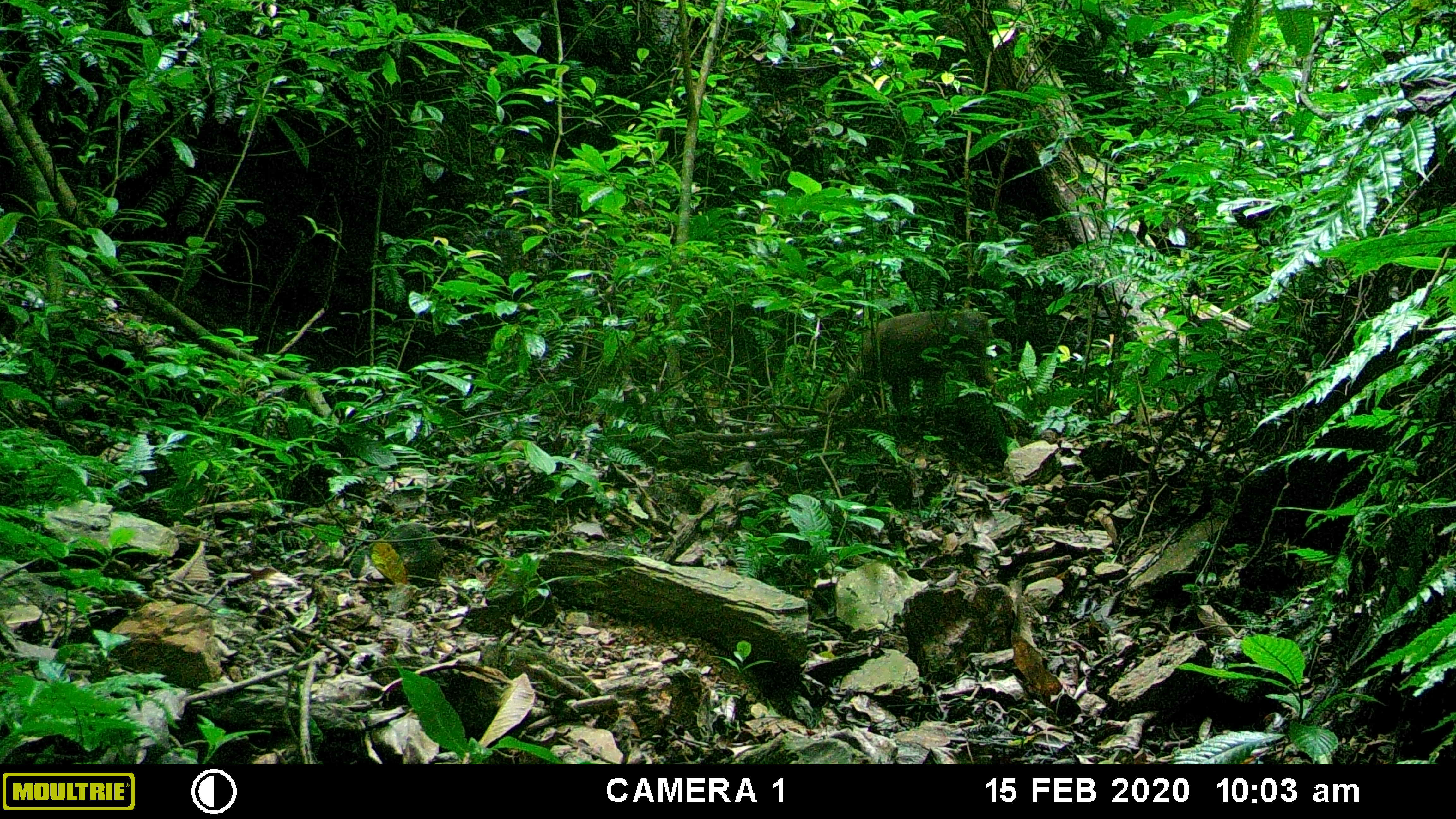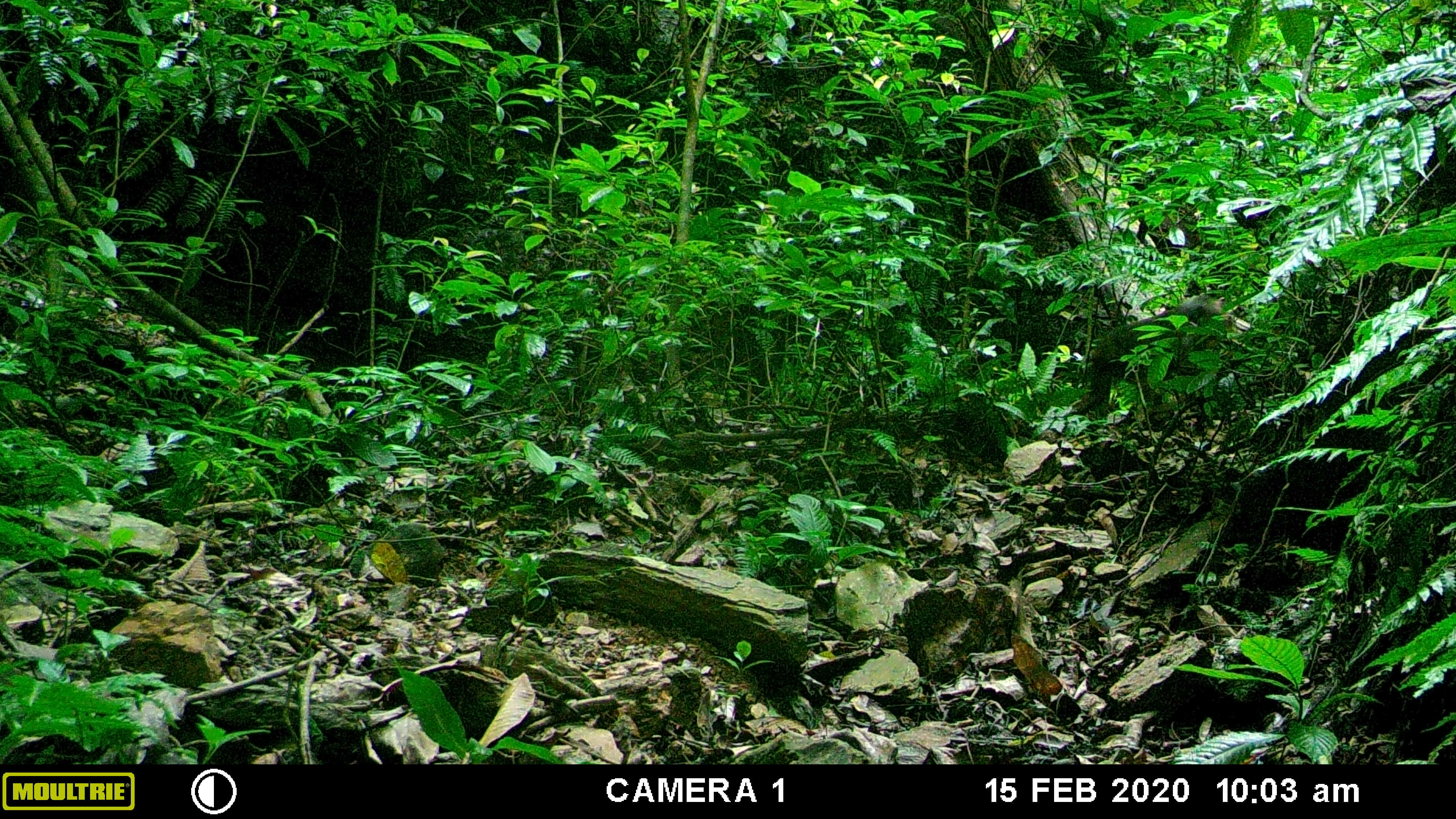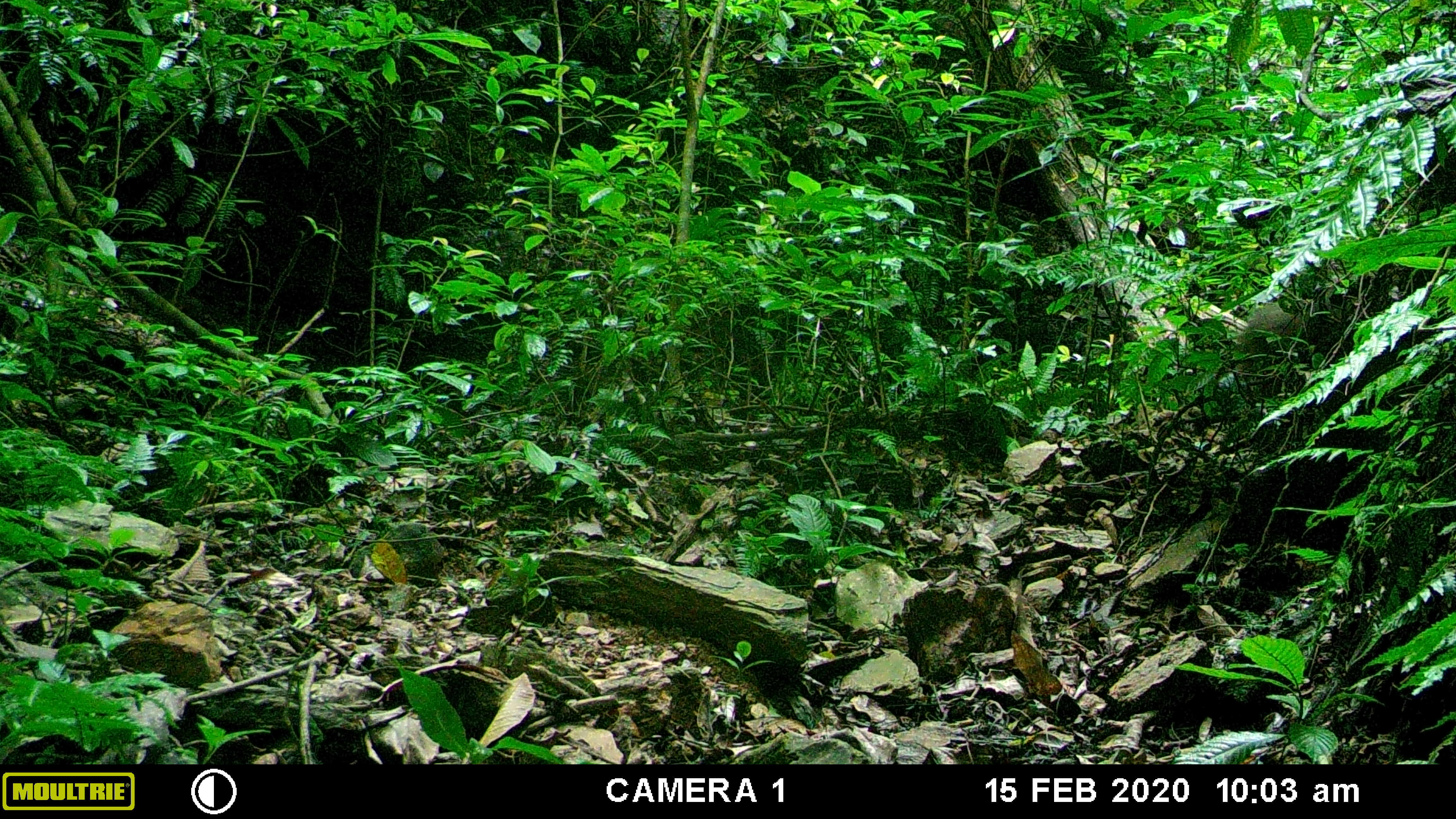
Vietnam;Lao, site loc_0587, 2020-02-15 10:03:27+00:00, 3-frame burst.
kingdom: Animalia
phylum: Chordata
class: Mammalia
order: Primates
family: Cercopithecidae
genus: Macaca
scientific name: Macaca arctoides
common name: stump-tailed macaque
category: stump tailed macaque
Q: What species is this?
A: Stump tailed macaque (stump-tailed macaque) (Macaca arctoides).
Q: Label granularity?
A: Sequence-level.